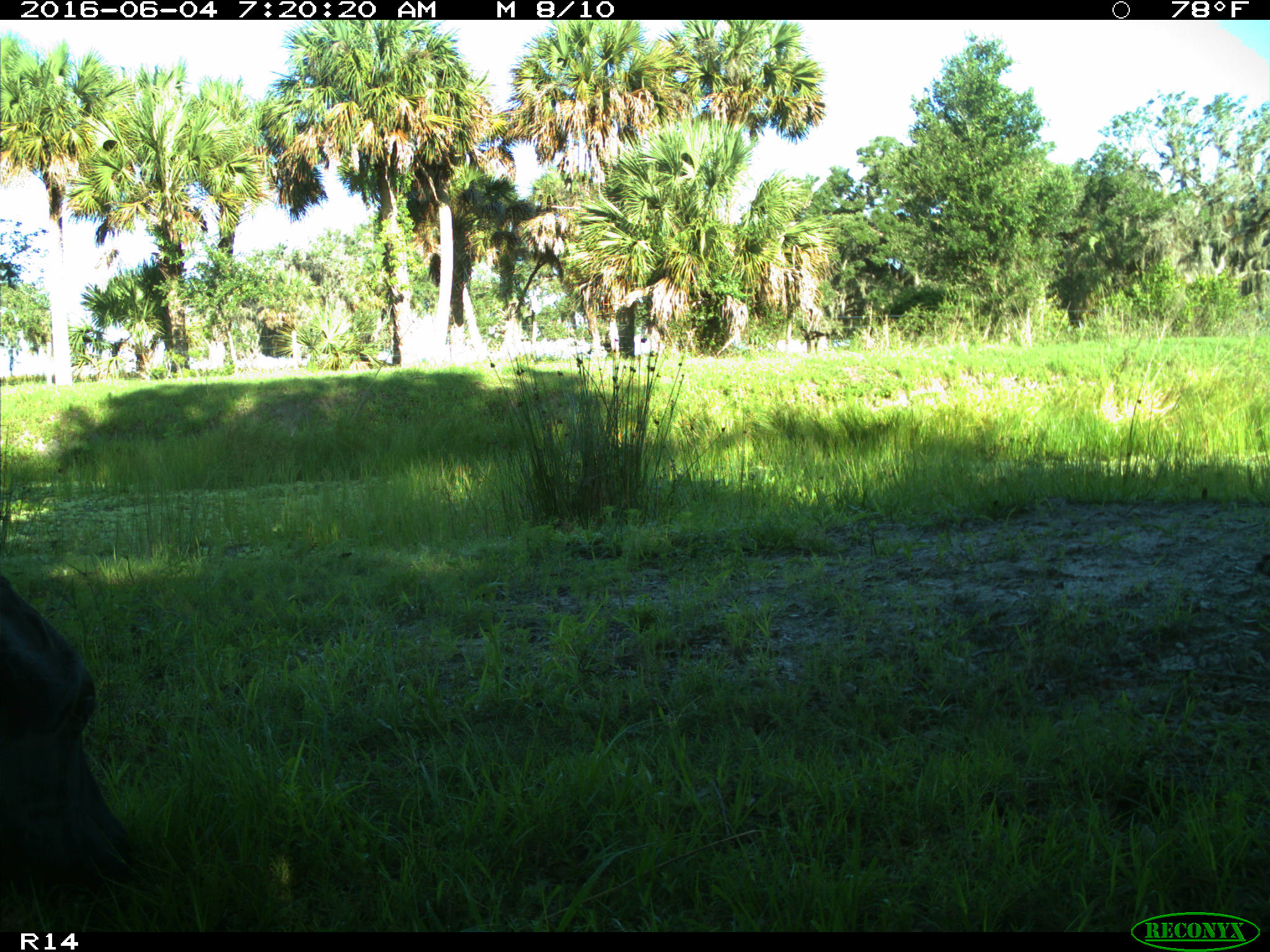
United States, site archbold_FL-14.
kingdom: Animalia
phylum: Chordata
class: Mammalia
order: Artiodactyla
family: Bovidae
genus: Bos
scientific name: Bos taurus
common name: domestic cow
Bos taurus (domestic cow).